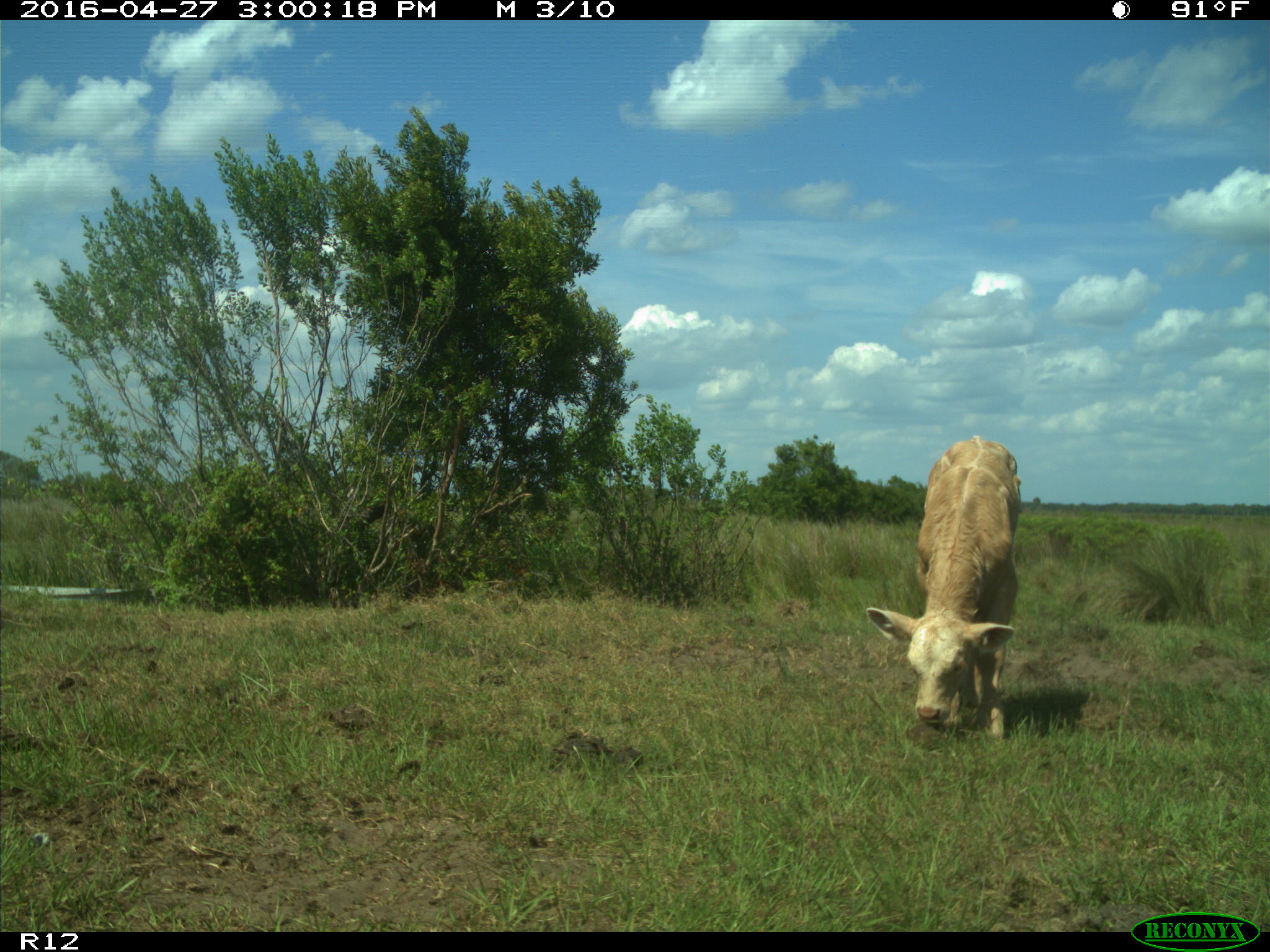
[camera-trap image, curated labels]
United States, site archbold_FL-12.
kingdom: Animalia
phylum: Chordata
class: Mammalia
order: Artiodactyla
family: Bovidae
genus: Bos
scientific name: Bos taurus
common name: domestic cow